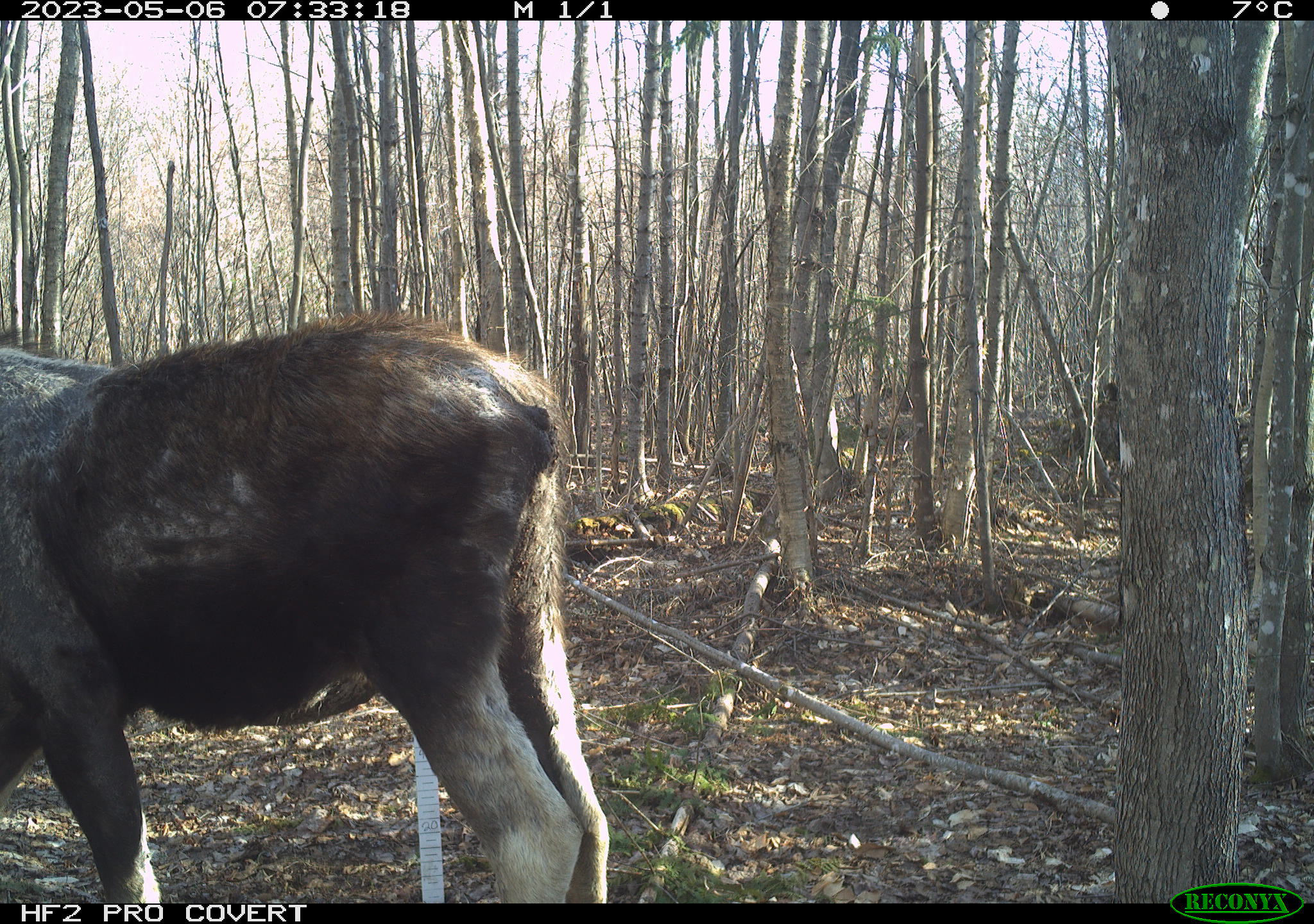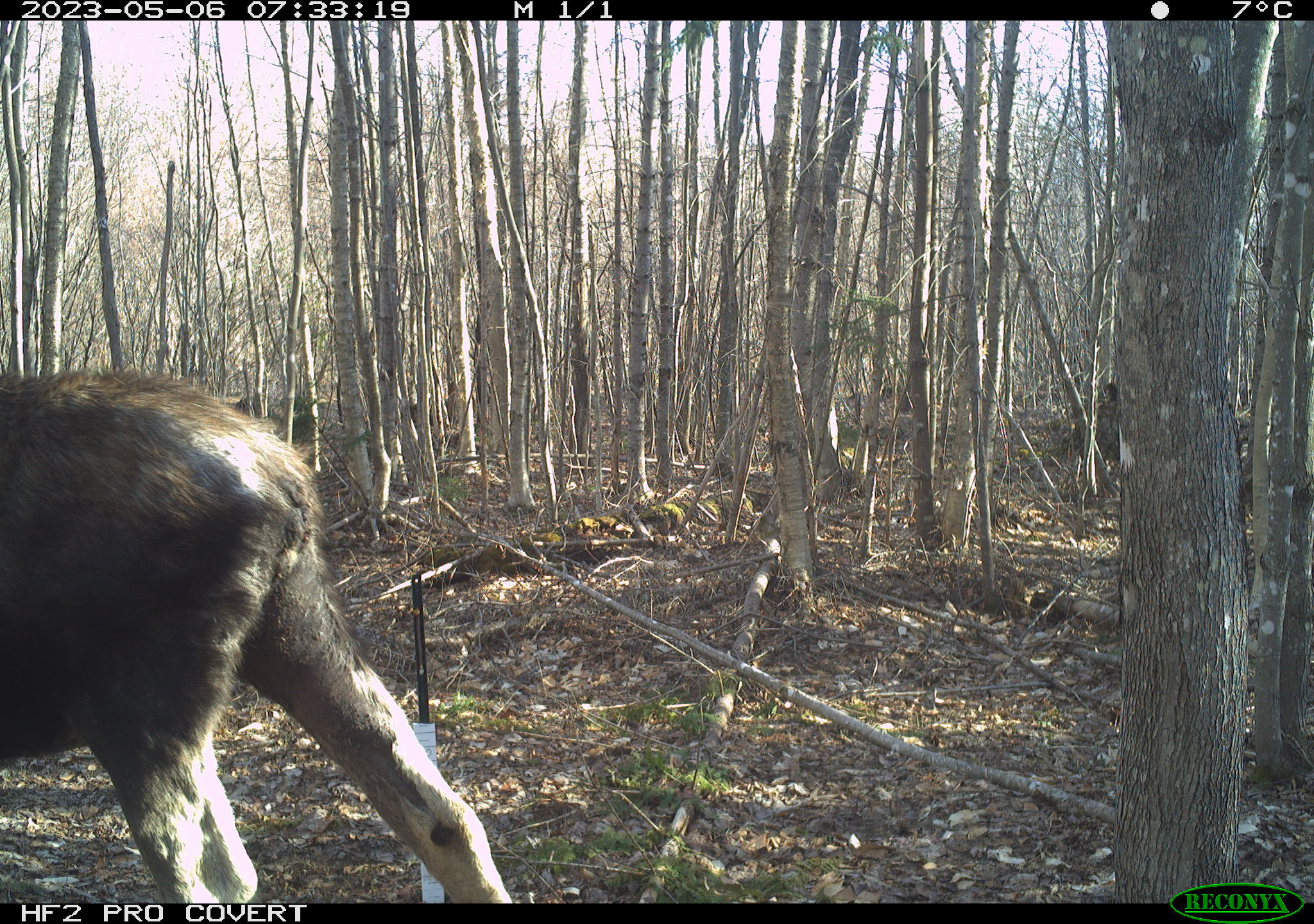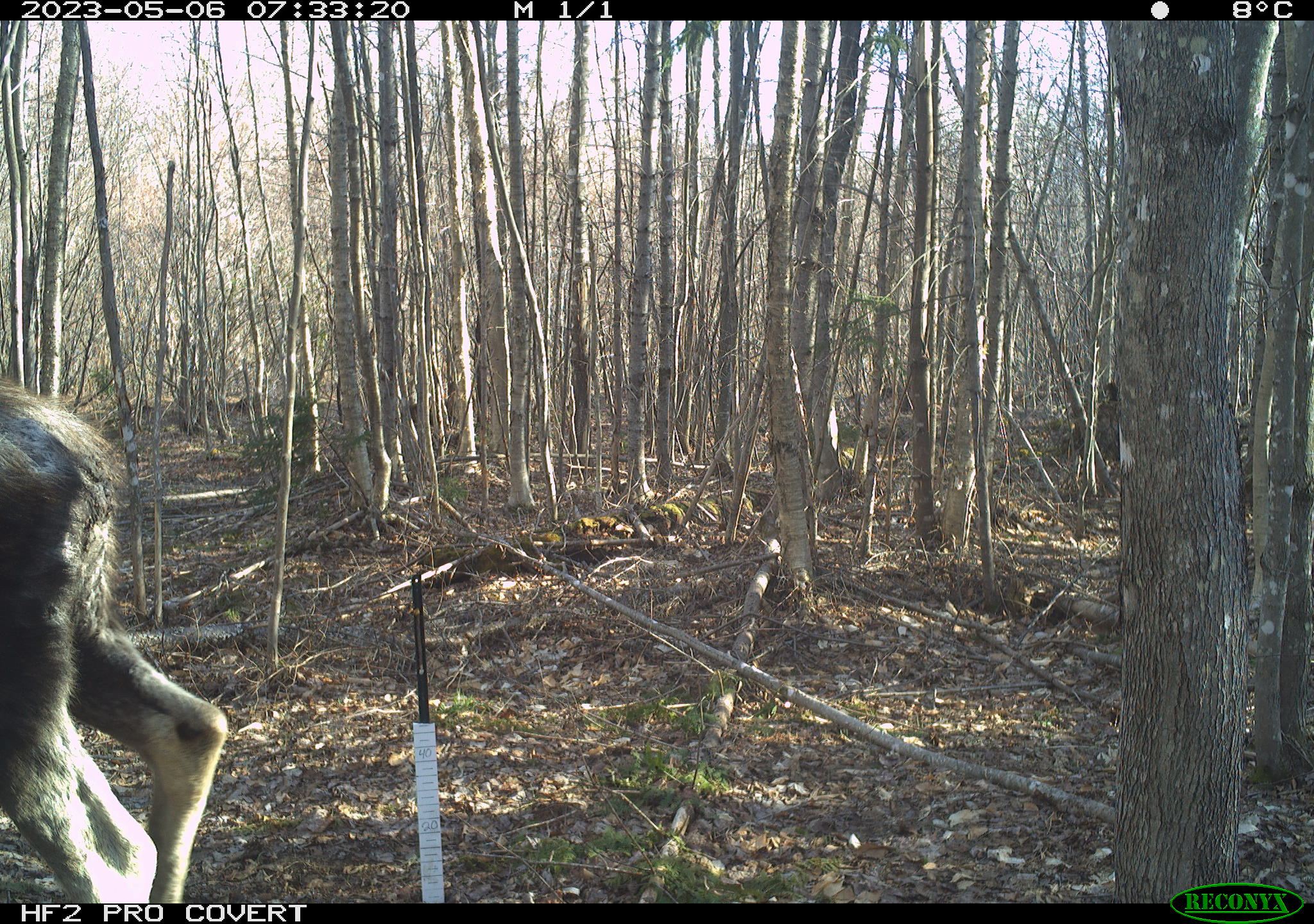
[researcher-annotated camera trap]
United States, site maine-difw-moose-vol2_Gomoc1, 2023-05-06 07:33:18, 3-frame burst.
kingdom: Animalia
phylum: Chordata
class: Mammalia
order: Artiodactyla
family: Cervidae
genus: Alces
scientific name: Alces alces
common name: moose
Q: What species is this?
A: Moose (Alces alces).